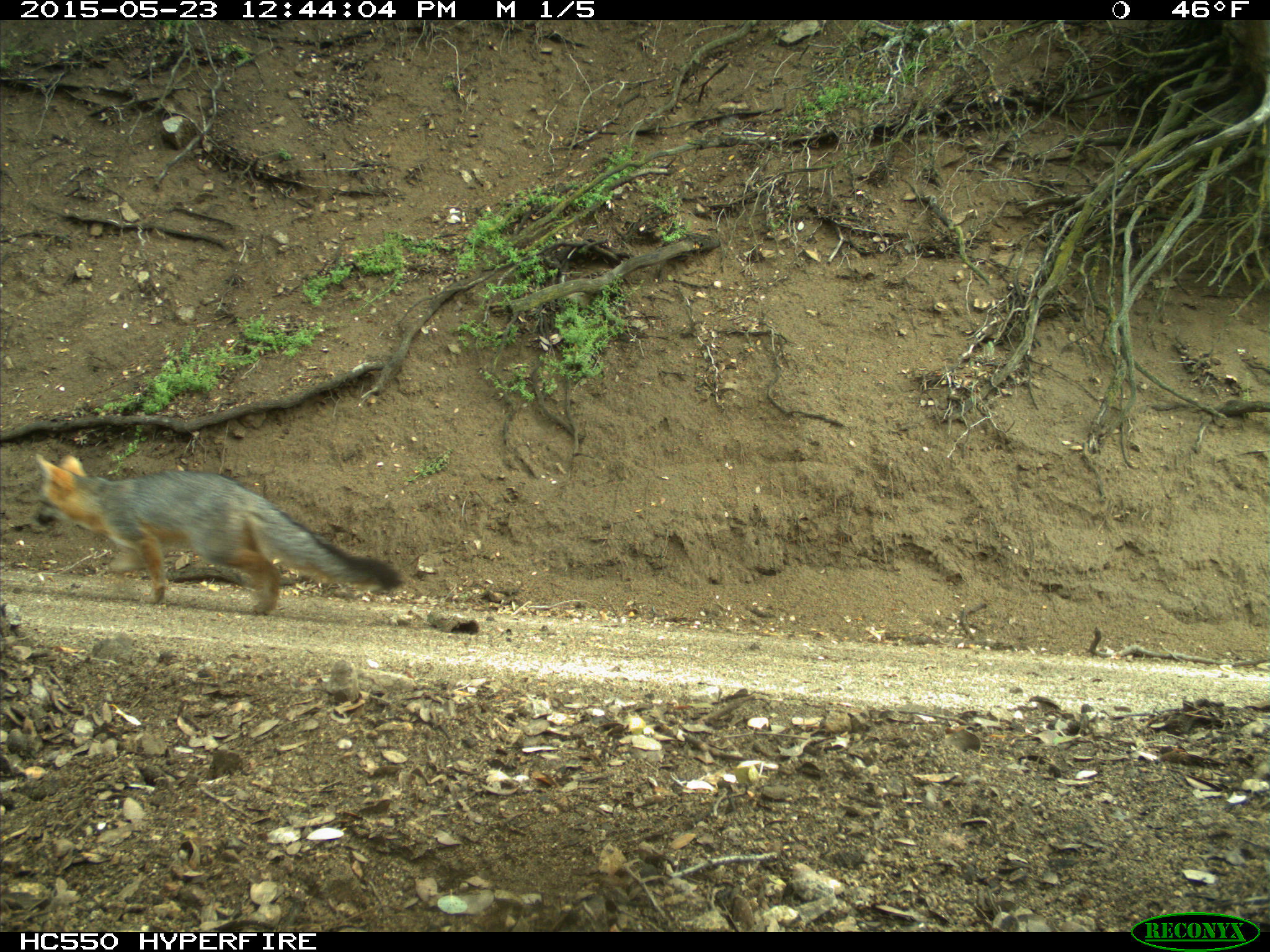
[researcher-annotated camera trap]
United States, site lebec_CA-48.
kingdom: Animalia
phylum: Chordata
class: Mammalia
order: Carnivora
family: Canidae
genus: Urocyon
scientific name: Urocyon cinereoargenteus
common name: gray fox